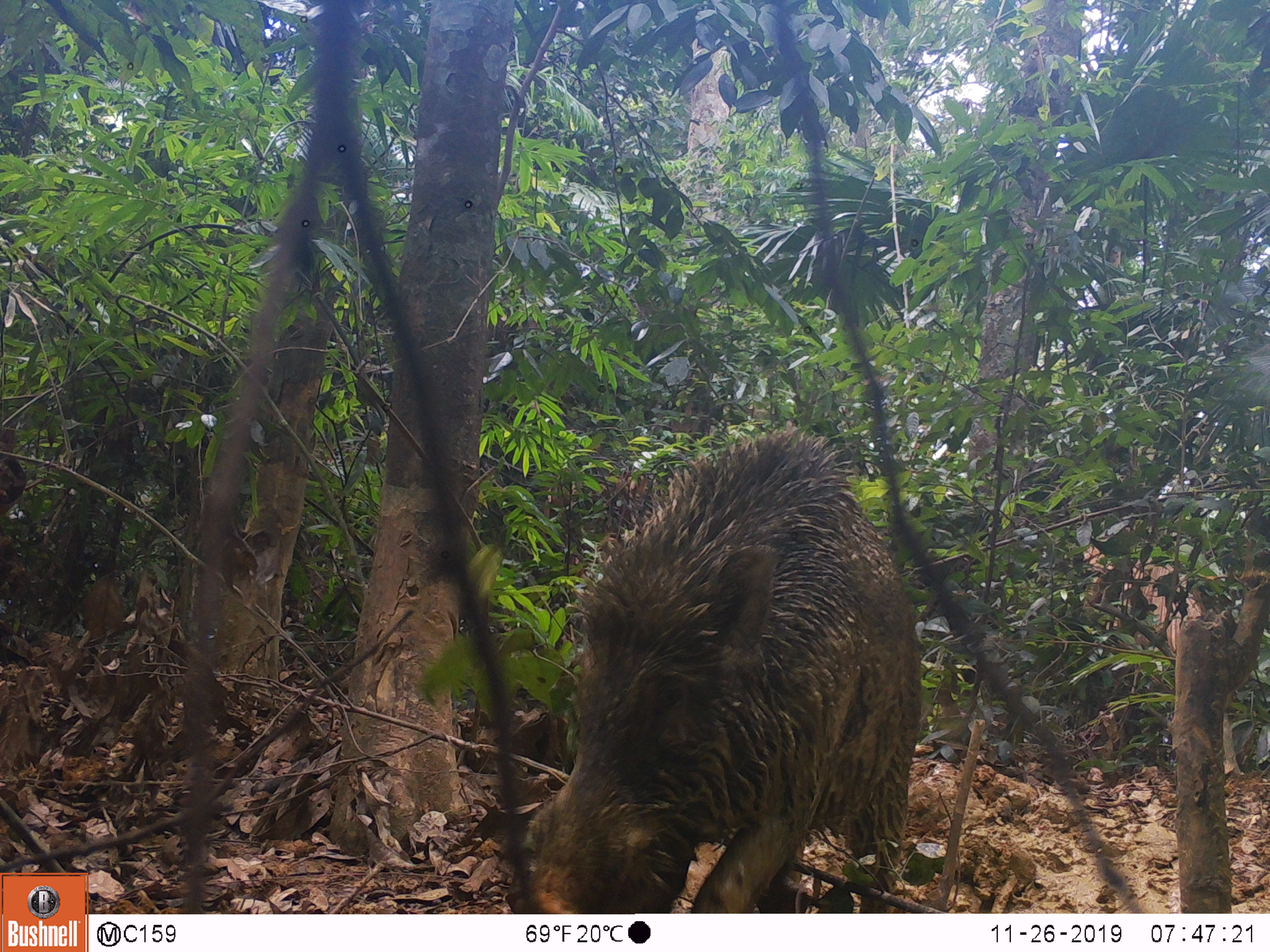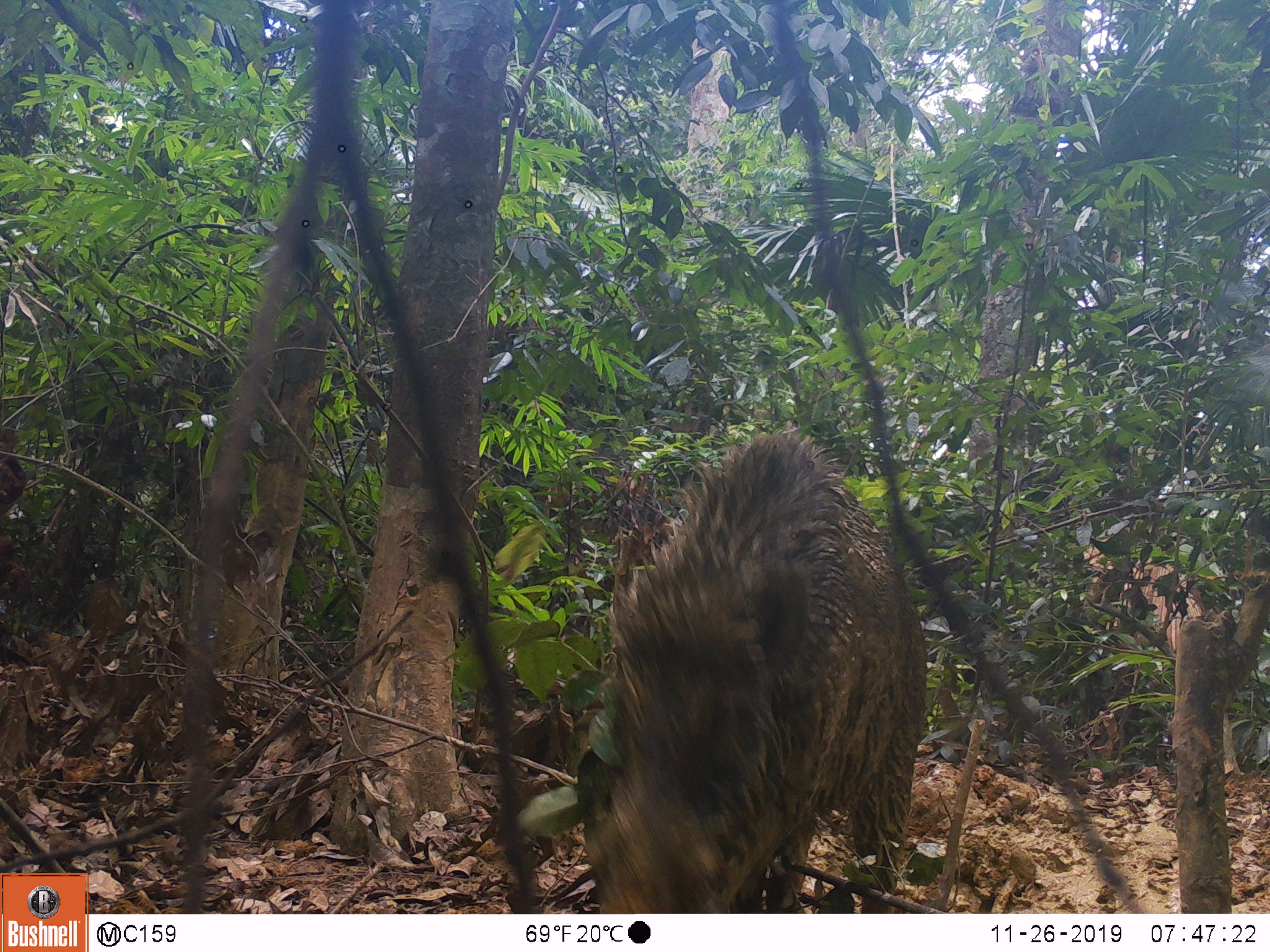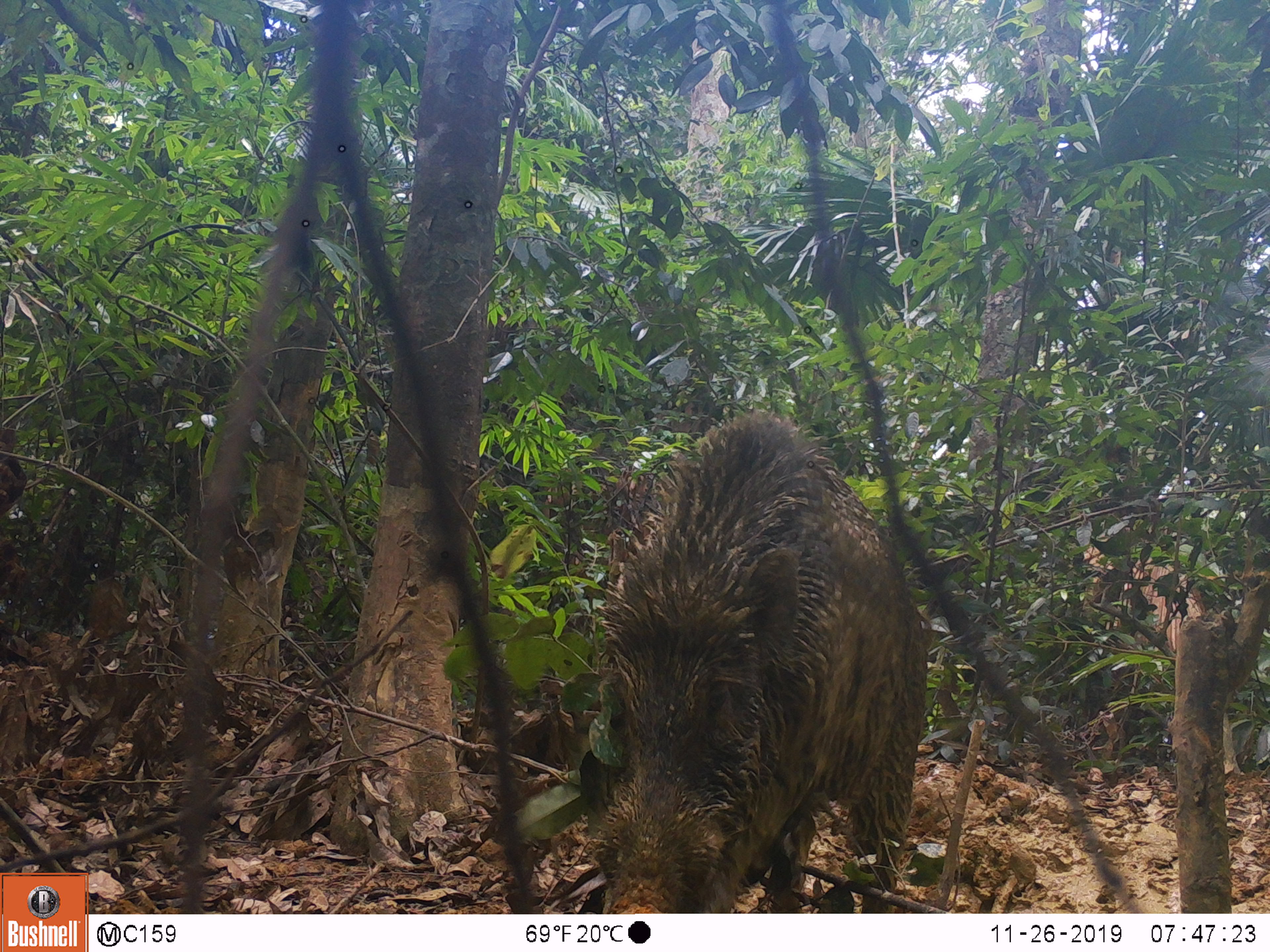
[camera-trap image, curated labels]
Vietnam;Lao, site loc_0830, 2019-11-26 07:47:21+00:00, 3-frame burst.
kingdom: Animalia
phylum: Chordata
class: Mammalia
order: Artiodactyla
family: Suidae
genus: Sus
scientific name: Sus scrofa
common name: eurasian wild pig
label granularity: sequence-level